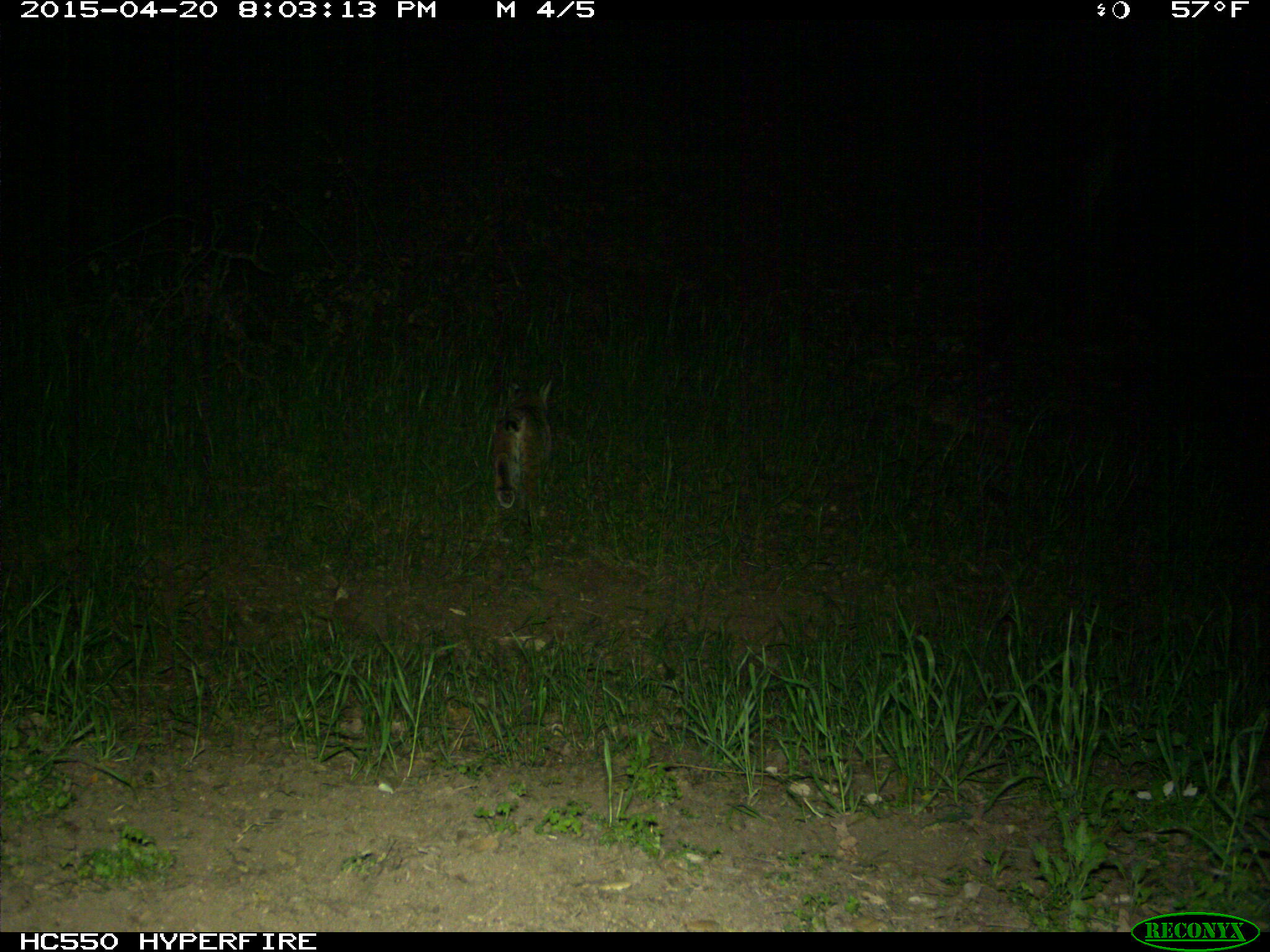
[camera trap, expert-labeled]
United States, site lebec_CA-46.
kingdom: Animalia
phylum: Chordata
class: Mammalia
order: Carnivora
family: Felidae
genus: Lynx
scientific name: Lynx rufus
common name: bobcat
Lynx rufus (bobcat).